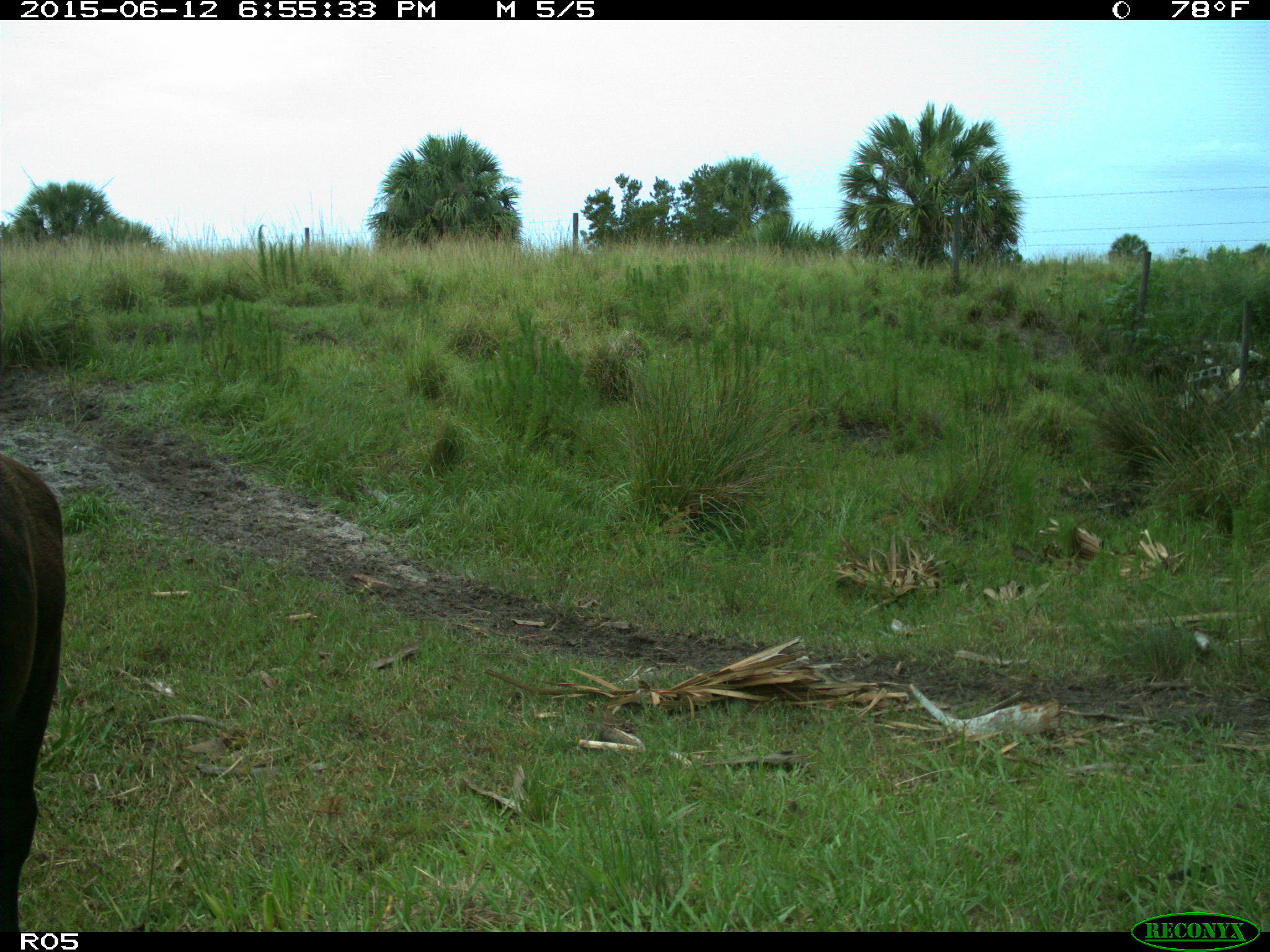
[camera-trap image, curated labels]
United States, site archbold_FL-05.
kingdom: Animalia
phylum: Chordata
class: Mammalia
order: Artiodactyla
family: Bovidae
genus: Bos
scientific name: Bos taurus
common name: domestic cow